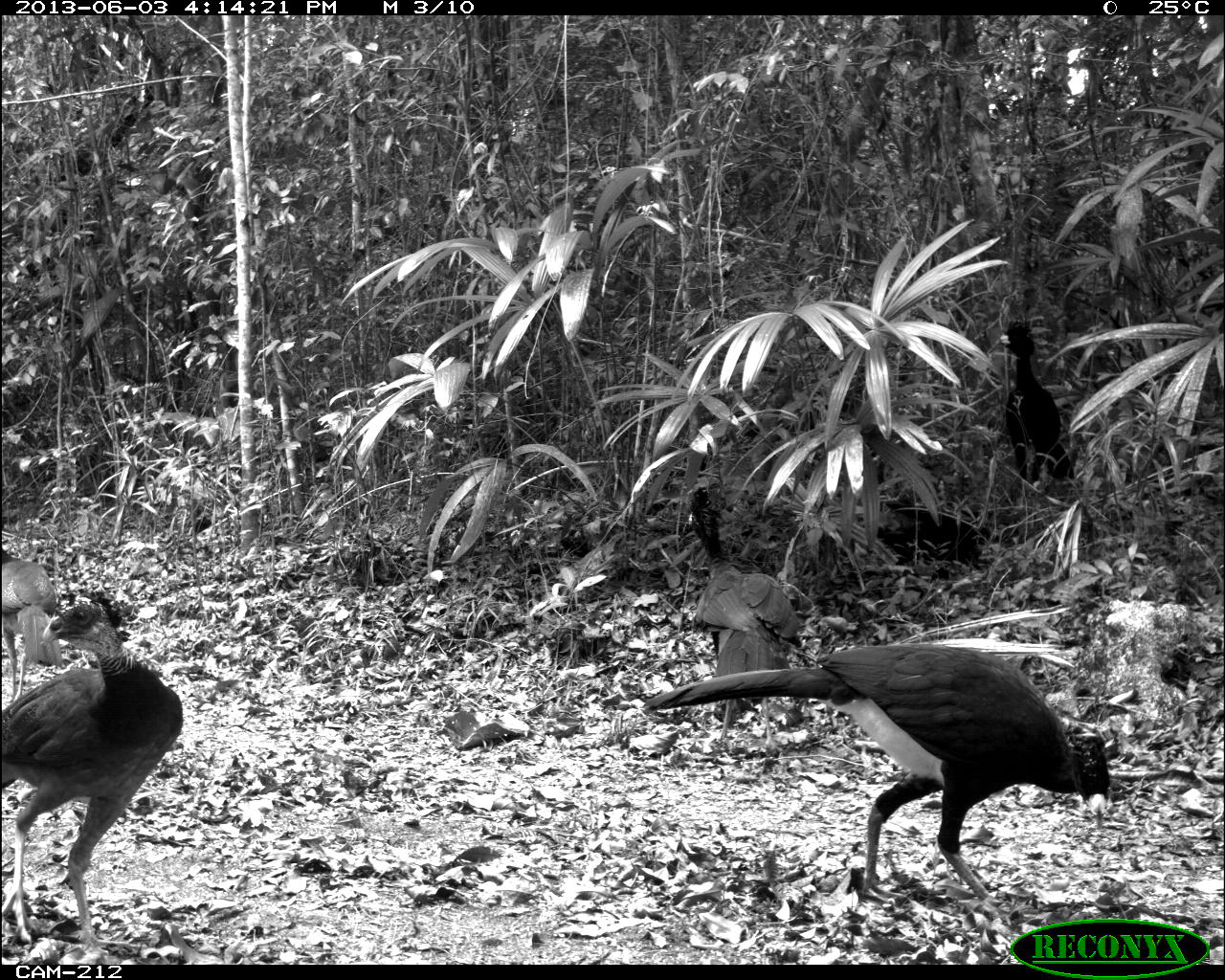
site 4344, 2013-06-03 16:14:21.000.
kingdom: Animalia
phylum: Chordata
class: Aves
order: Galliformes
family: Cracidae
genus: Crax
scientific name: Crax rubra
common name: great curassow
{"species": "Crax rubra (great curassow)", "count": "4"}